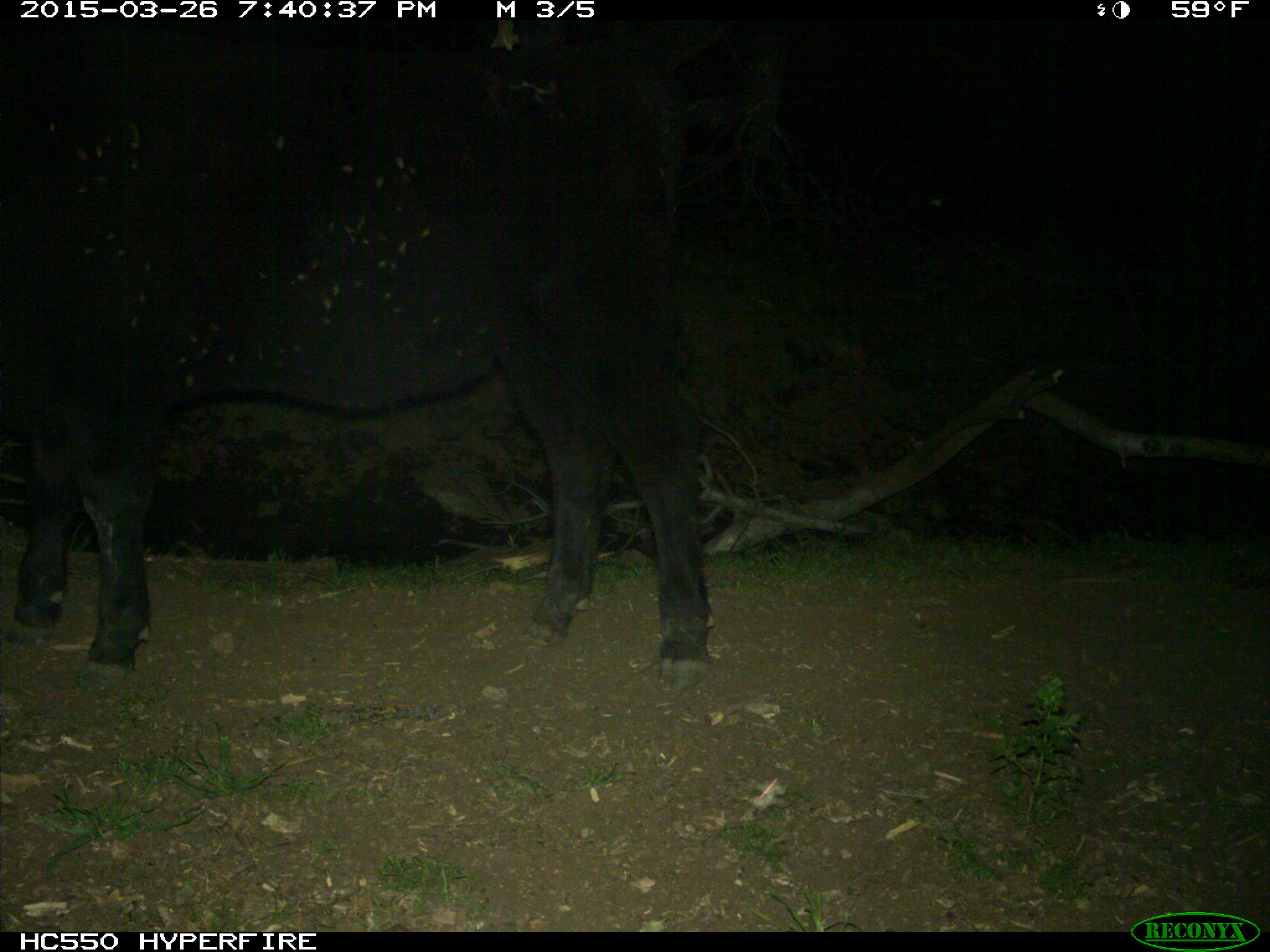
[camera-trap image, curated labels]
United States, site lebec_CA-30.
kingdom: Animalia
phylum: Chordata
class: Mammalia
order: Artiodactyla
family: Bovidae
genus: Bos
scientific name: Bos taurus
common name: domestic cow